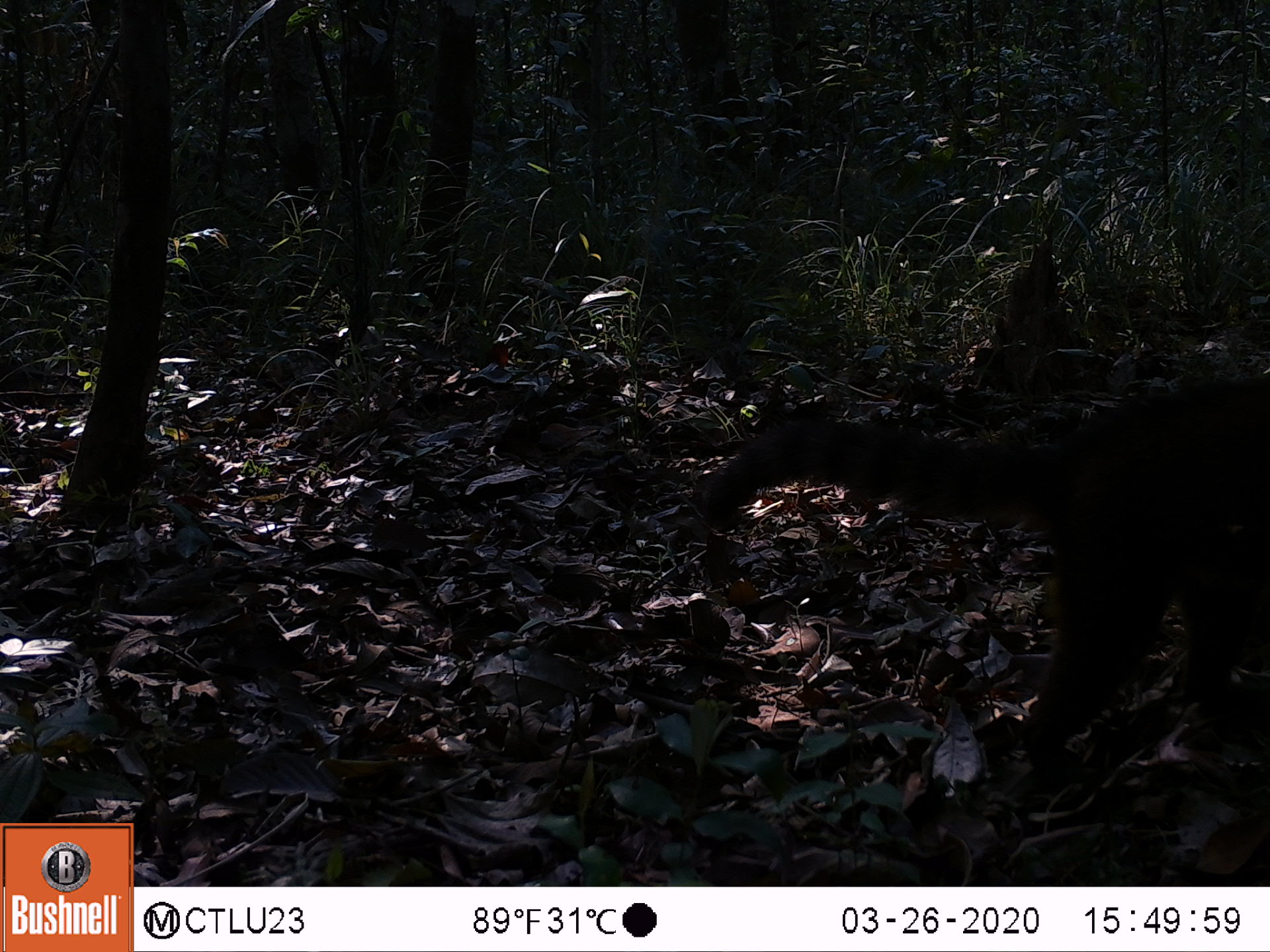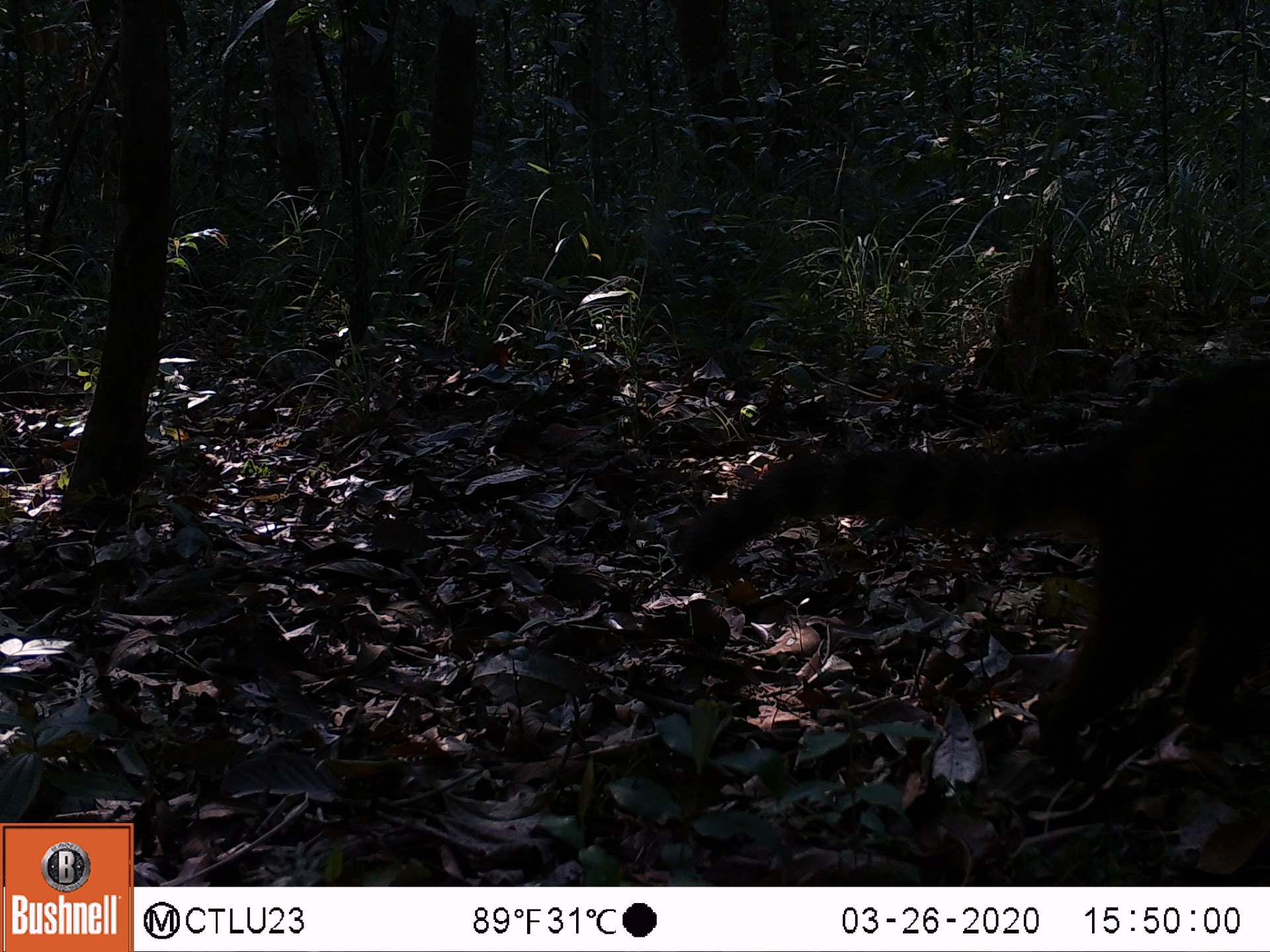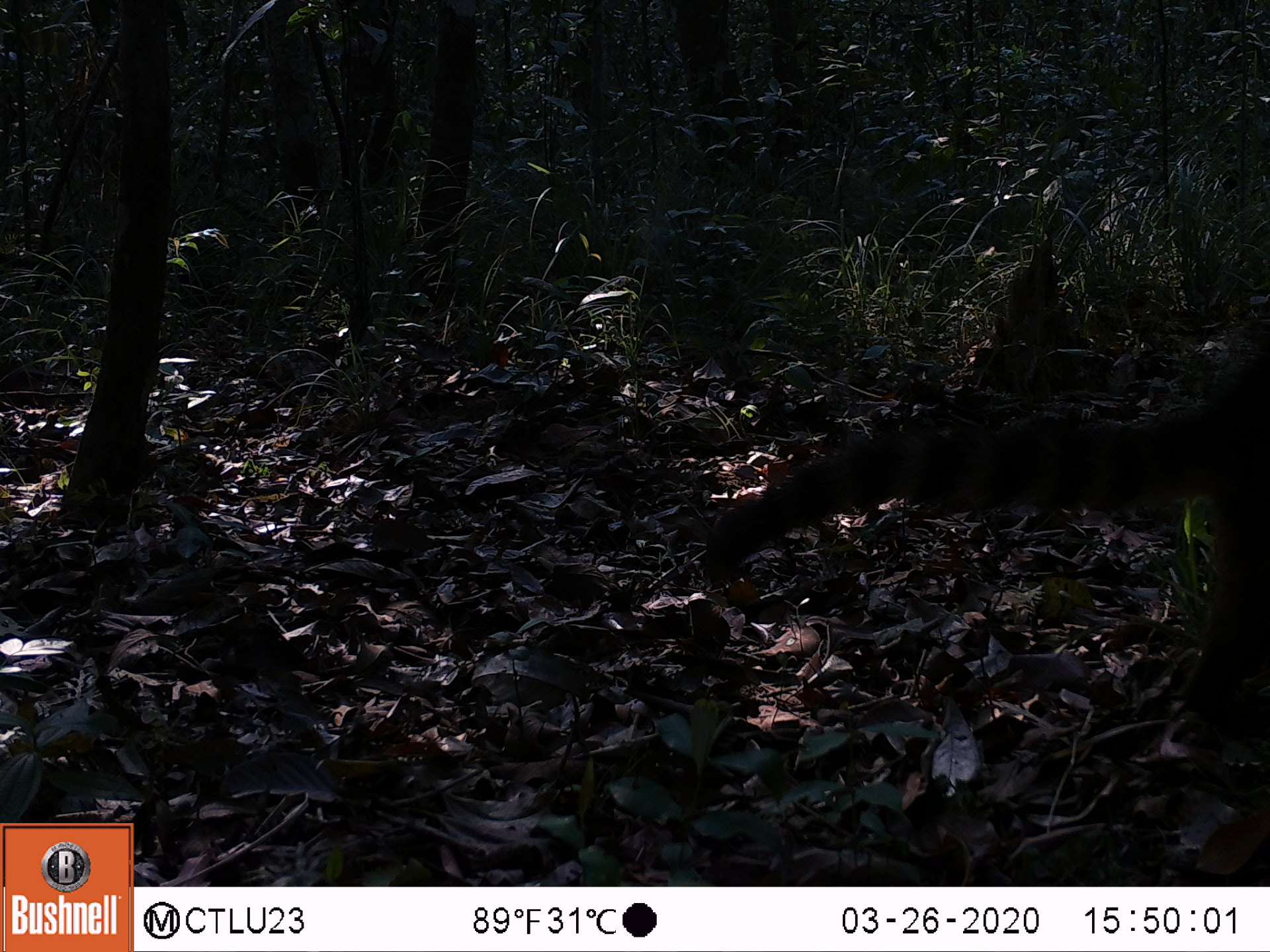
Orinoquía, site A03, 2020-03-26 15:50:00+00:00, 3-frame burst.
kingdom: Animalia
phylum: Chordata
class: Mammalia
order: Carnivora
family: Procyonidae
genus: Nasua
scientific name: Nasua nasua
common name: south american coati